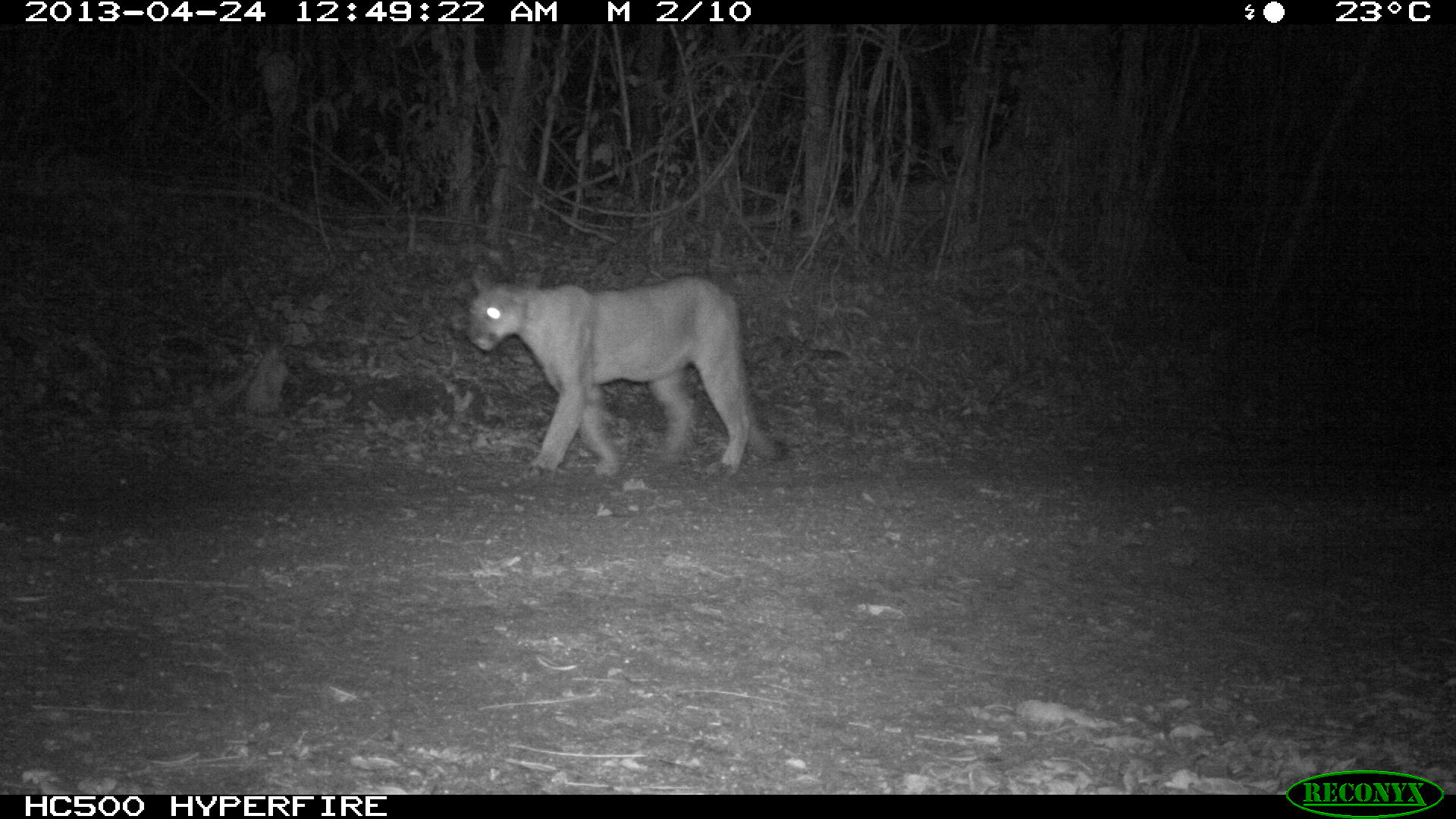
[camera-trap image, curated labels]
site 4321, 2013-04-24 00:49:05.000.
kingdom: Animalia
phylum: Chordata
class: Mammalia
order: Carnivora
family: Felidae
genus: Puma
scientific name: Puma concolor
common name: mountain lion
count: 1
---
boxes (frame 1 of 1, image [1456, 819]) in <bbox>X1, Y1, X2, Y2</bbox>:
puma concolor: <bbox>467, 270, 782, 477</bbox>